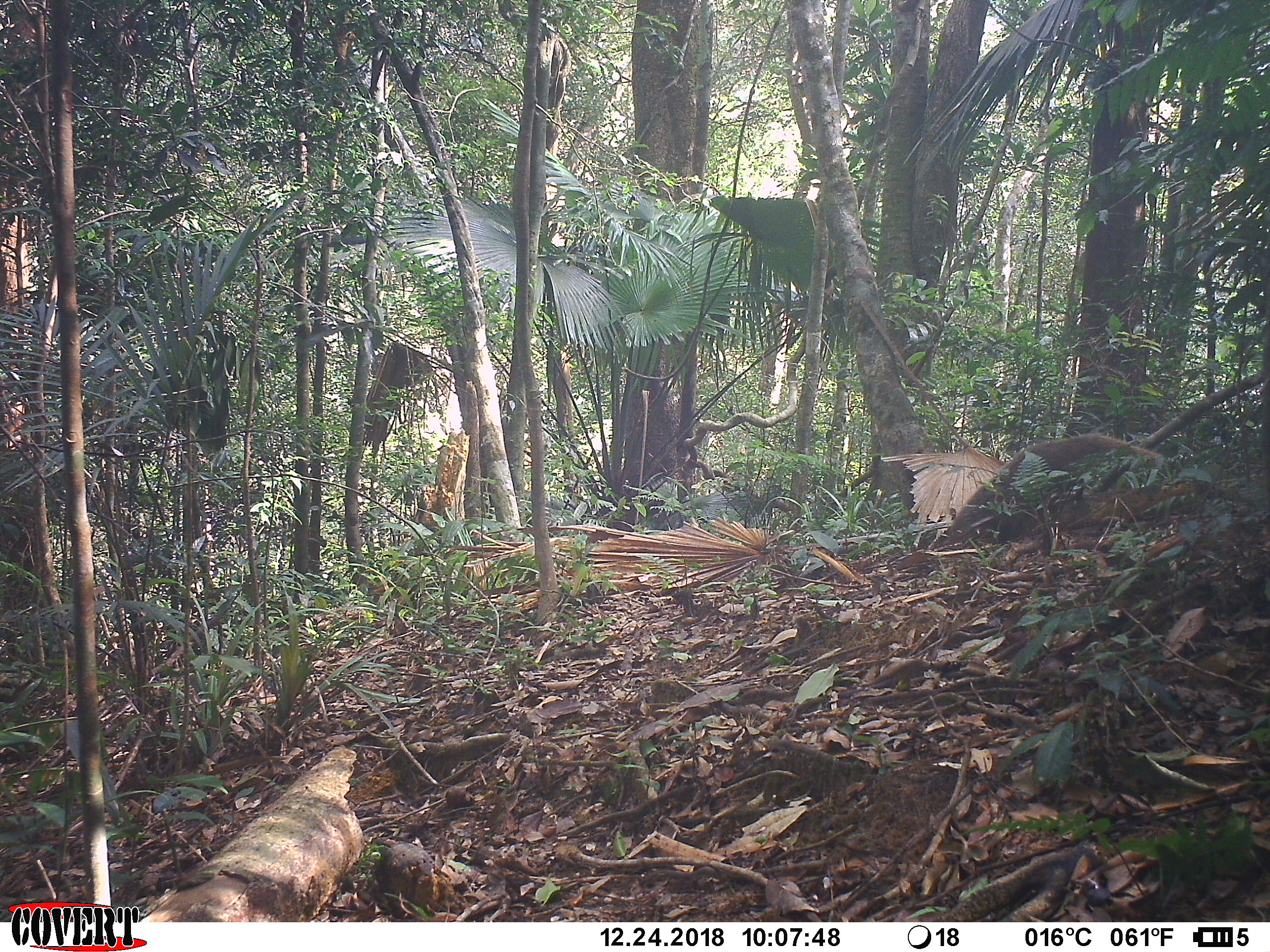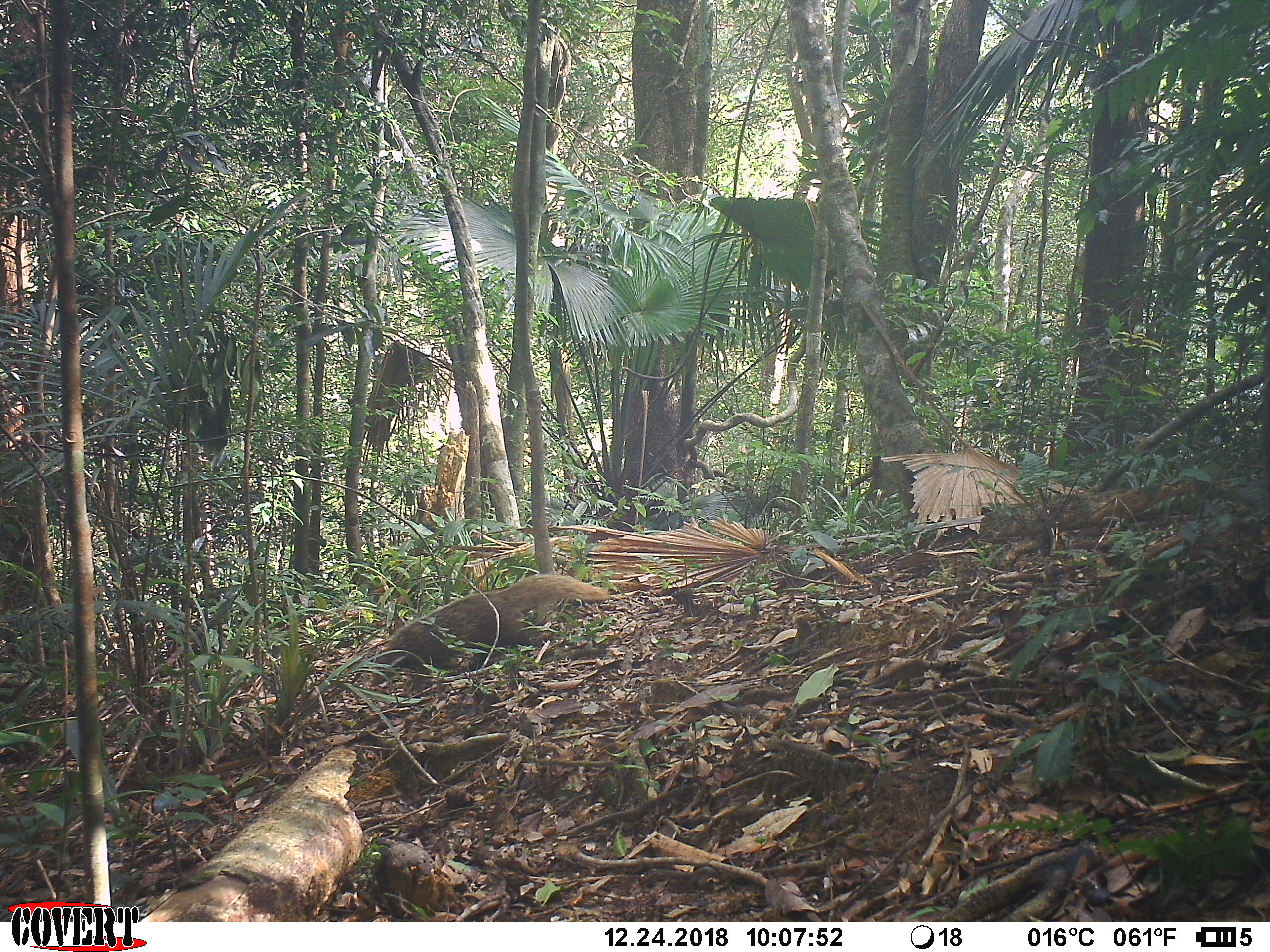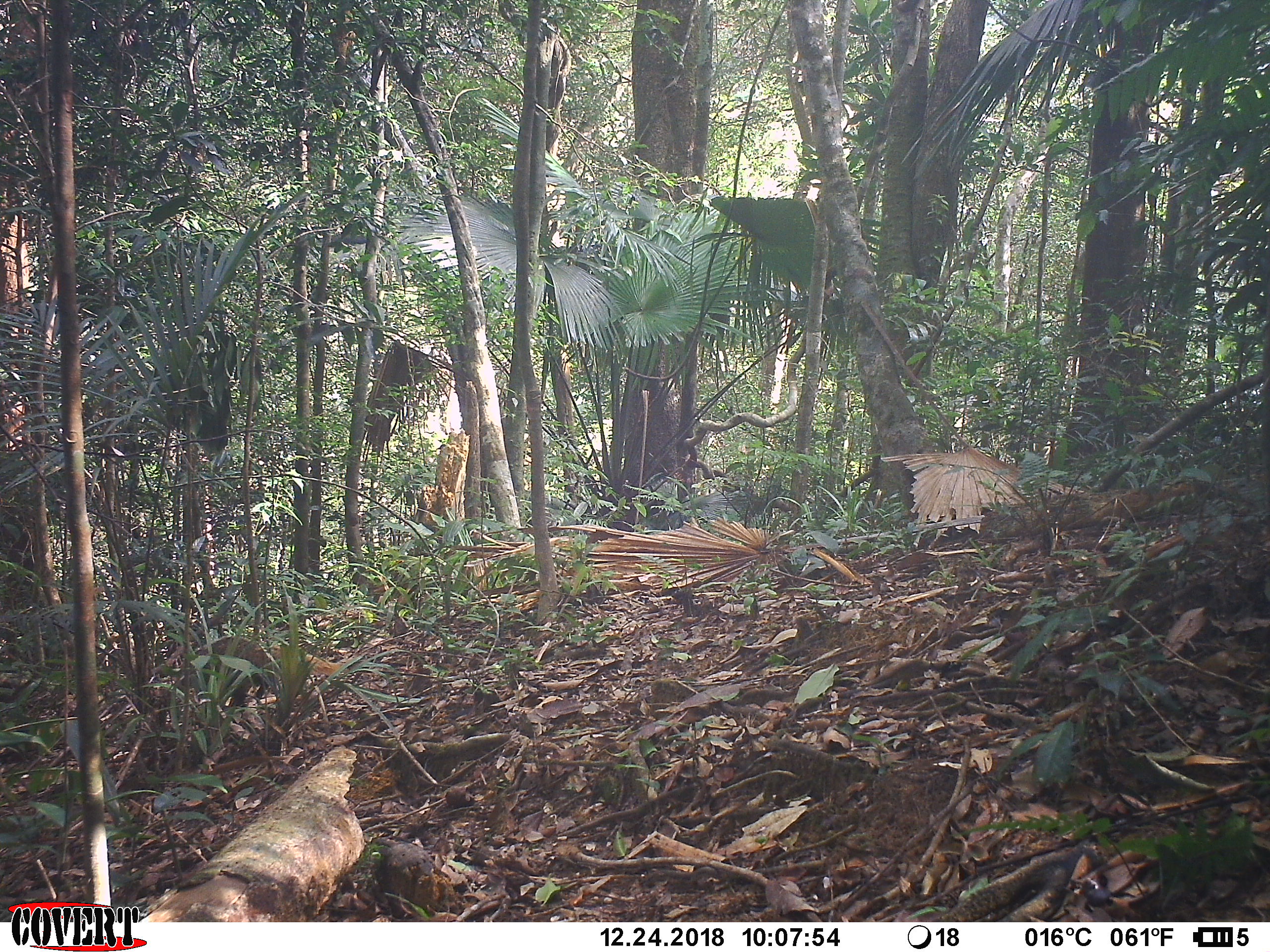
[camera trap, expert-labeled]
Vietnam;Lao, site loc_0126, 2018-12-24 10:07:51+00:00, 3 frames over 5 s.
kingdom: Animalia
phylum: Chordata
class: Mammalia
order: Carnivora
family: Herpestidae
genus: Urva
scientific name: Urva urva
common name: crab-eating mongoose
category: crab eating mongoose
Crab eating mongoose (crab-eating mongoose) (Urva urva). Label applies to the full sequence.